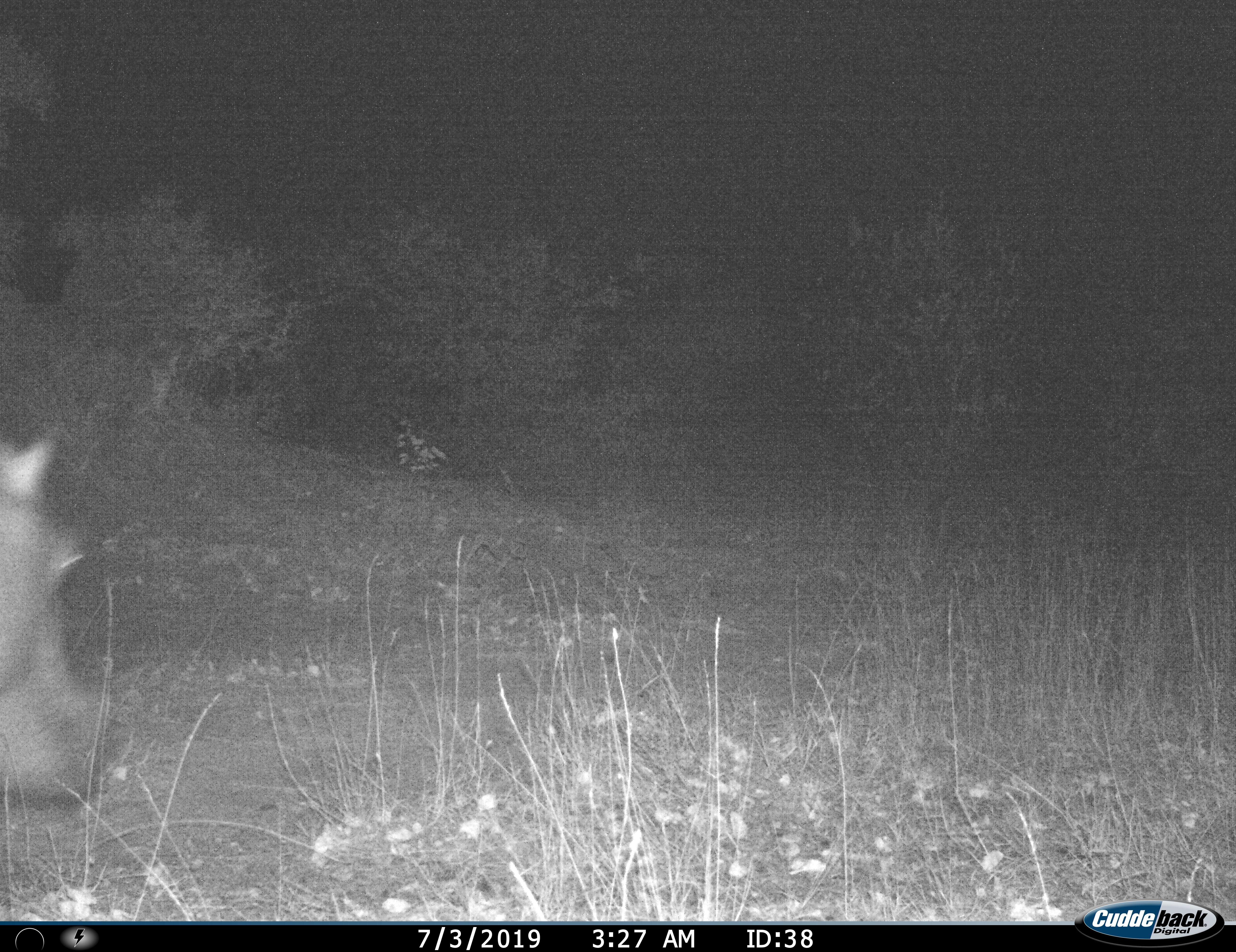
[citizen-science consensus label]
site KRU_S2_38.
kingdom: Animalia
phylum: Chordata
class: Mammalia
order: Artiodactyla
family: Hippopotamidae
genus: Hippopotamus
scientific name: Hippopotamus amphibius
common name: hippopotamus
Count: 1.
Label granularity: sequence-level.